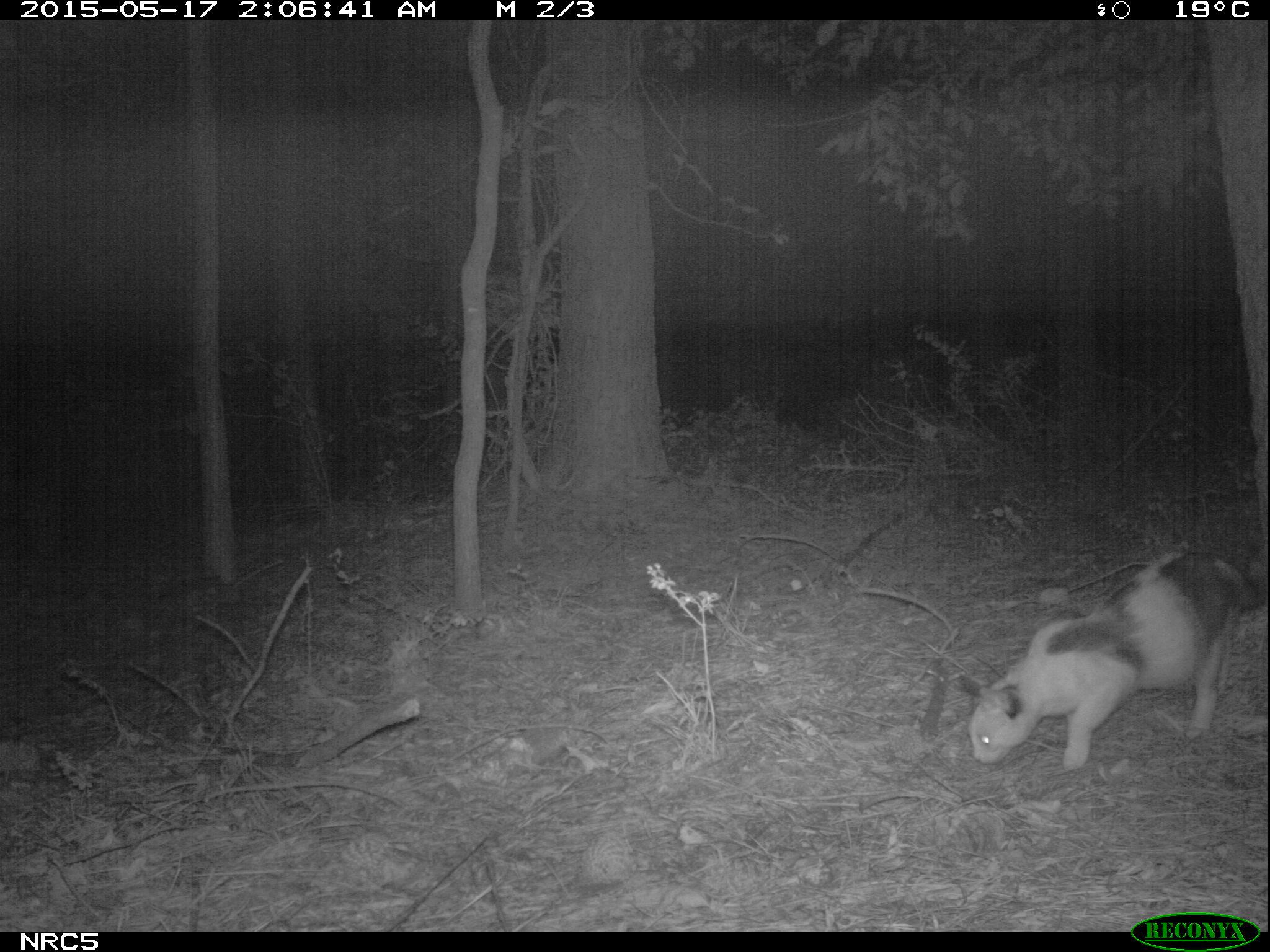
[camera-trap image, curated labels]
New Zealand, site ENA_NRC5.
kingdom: Animalia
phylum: Chordata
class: Mammalia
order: Carnivora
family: Felidae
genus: Felis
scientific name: Felis catus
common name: domestic cat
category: cat